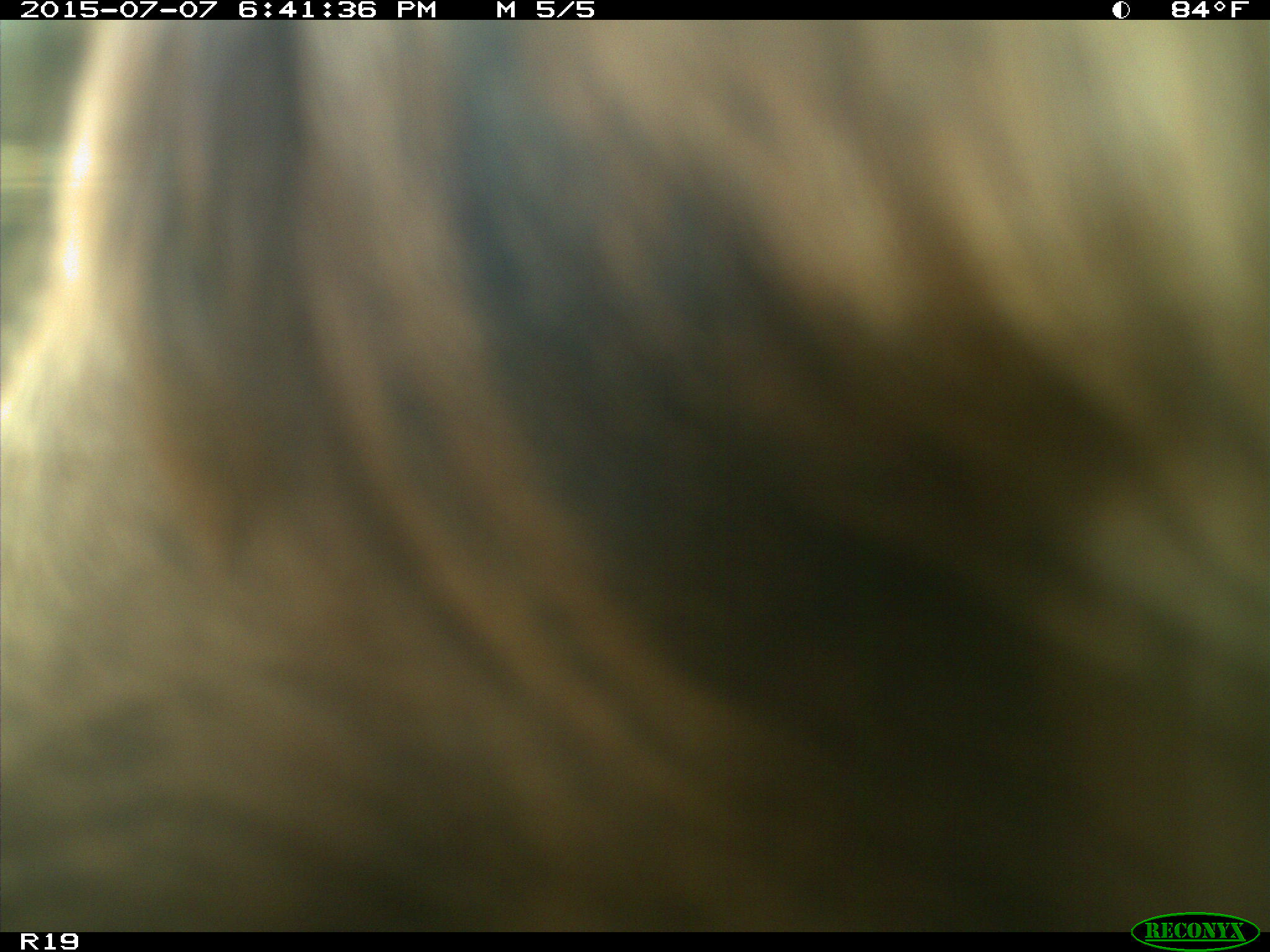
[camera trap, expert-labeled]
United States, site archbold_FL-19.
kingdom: Animalia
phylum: Chordata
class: Mammalia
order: Artiodactyla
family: Bovidae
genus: Bos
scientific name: Bos taurus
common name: domestic cow